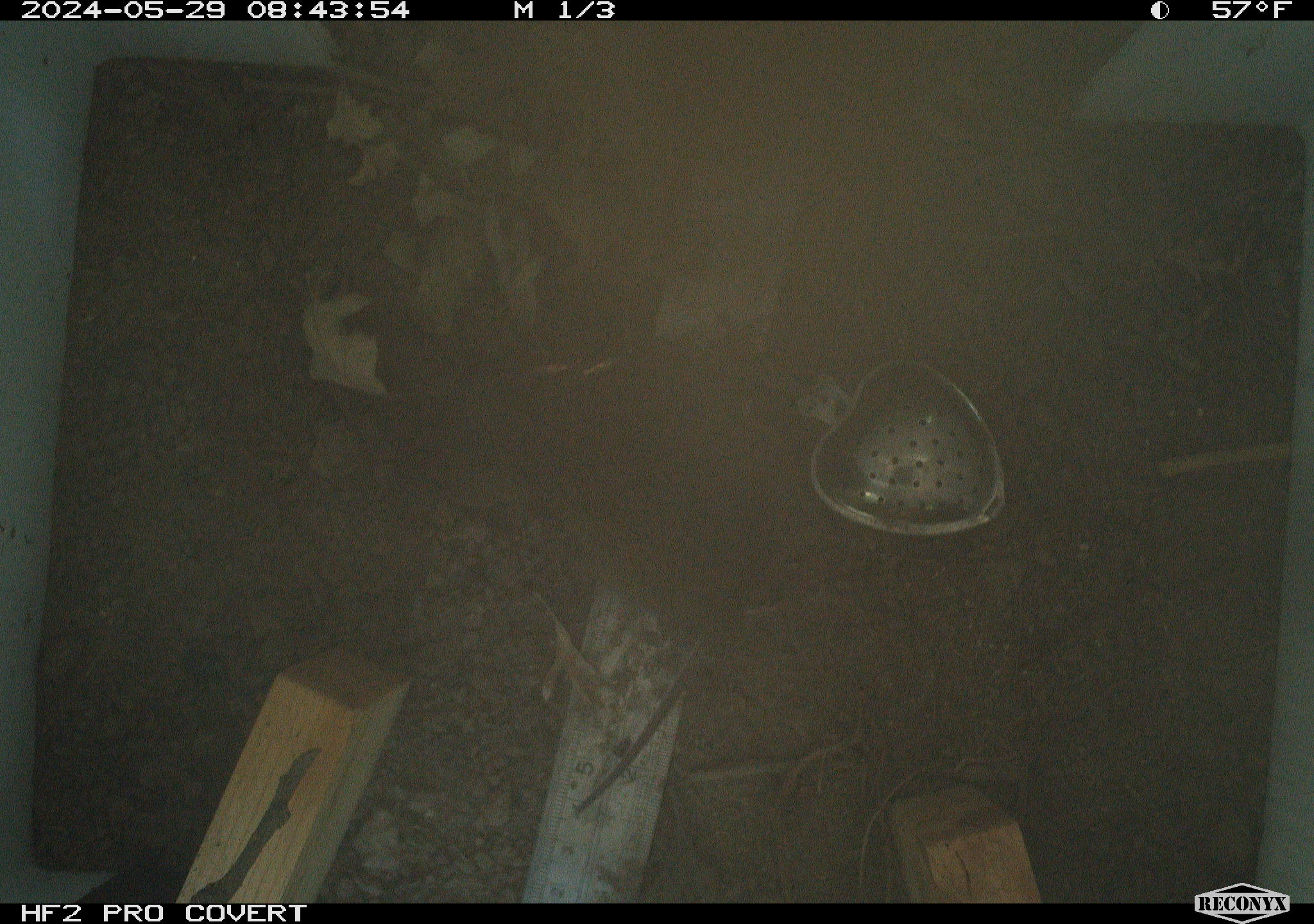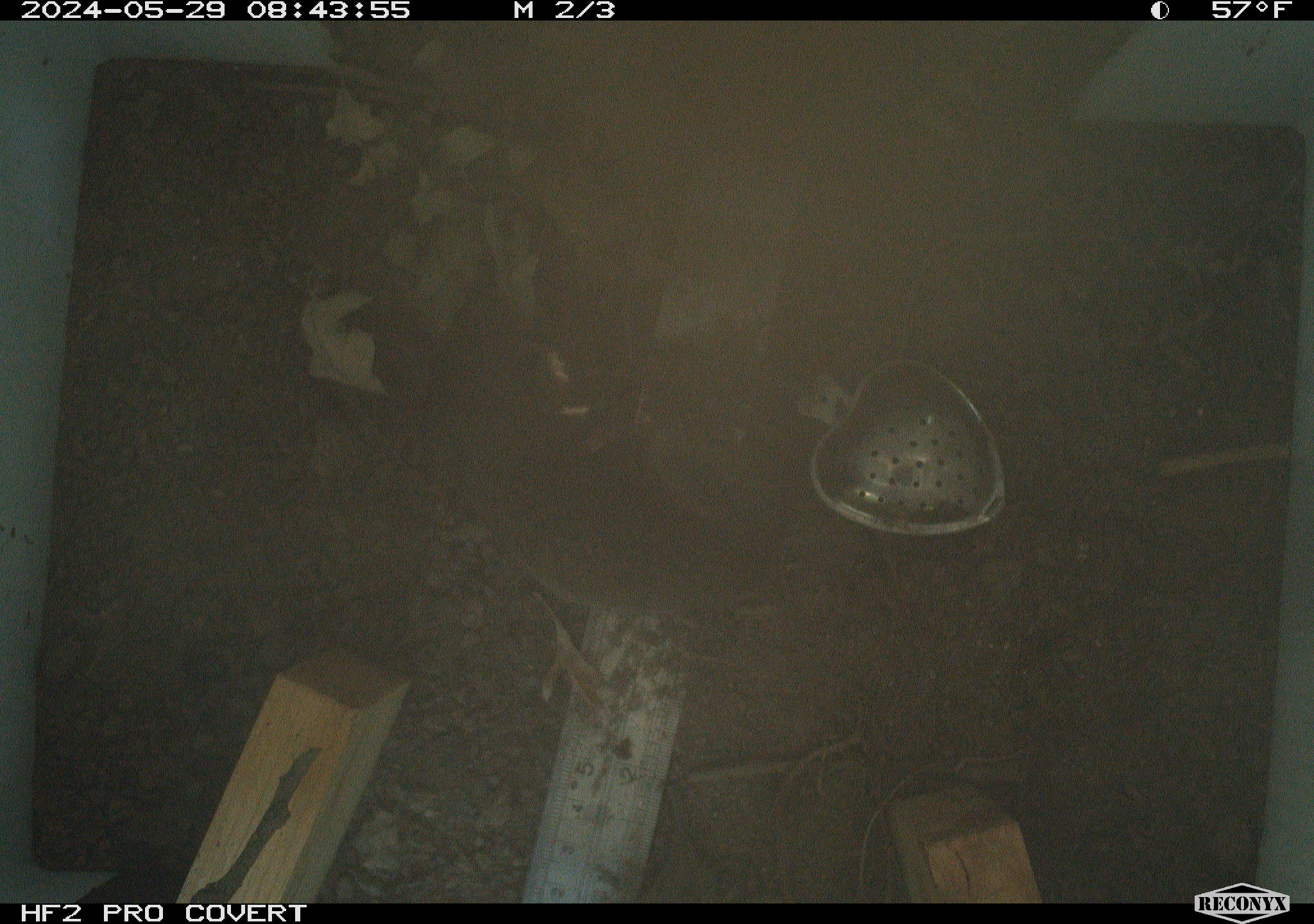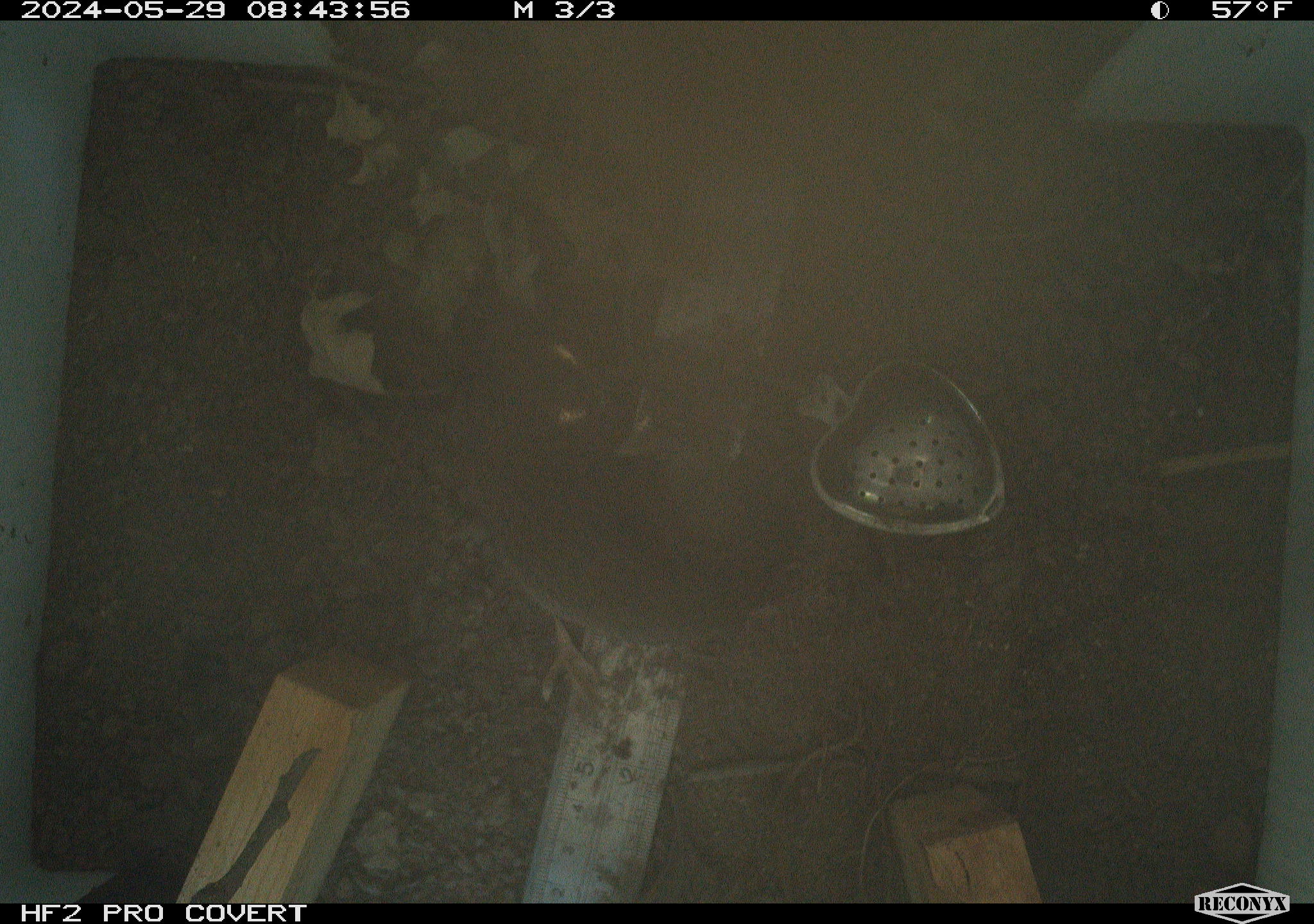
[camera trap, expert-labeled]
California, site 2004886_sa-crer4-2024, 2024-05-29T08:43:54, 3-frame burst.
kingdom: Animalia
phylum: Chordata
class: Mammalia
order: Rodentia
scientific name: Rodentia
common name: mouse species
Mouse species (Rodentia).